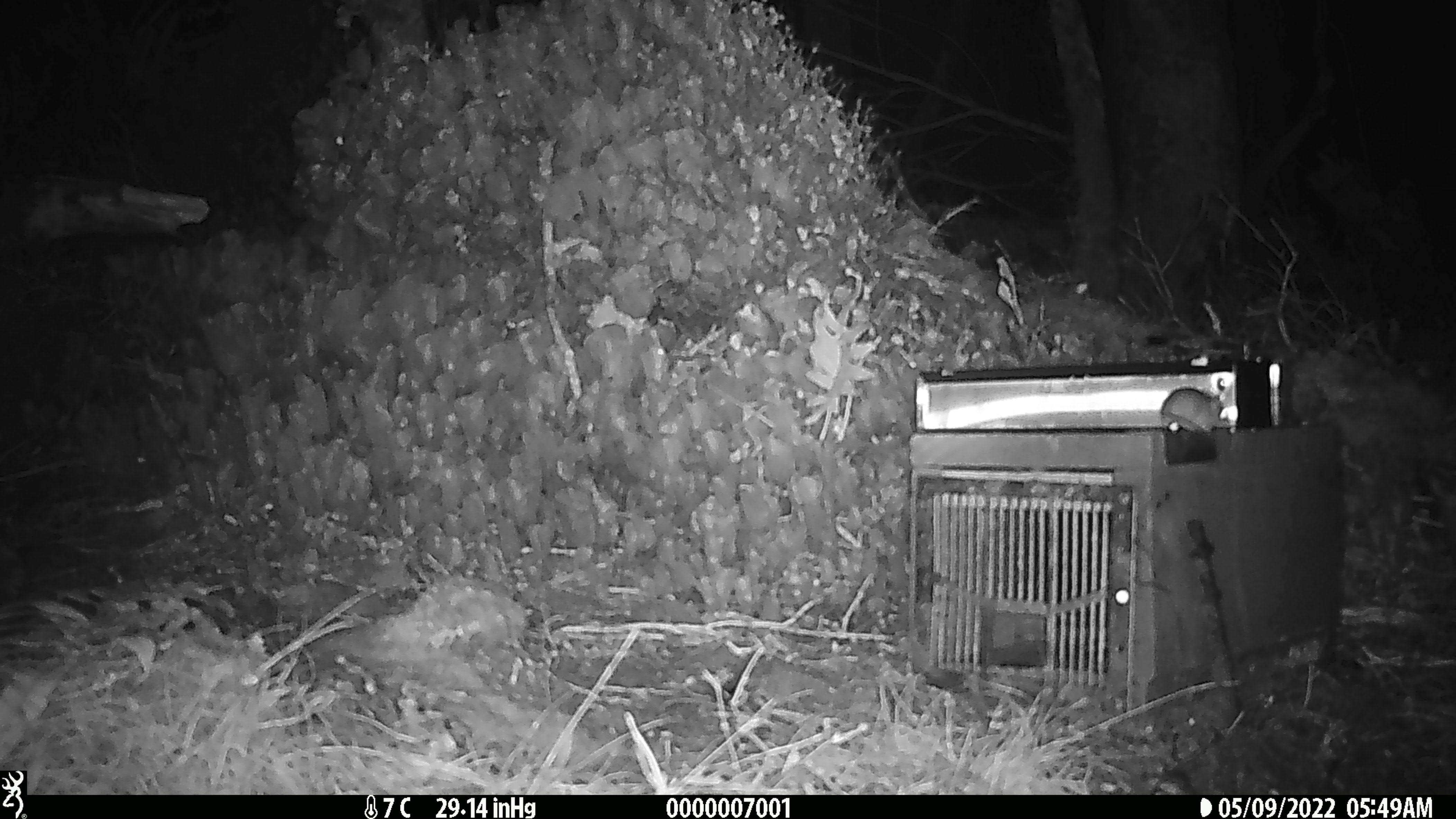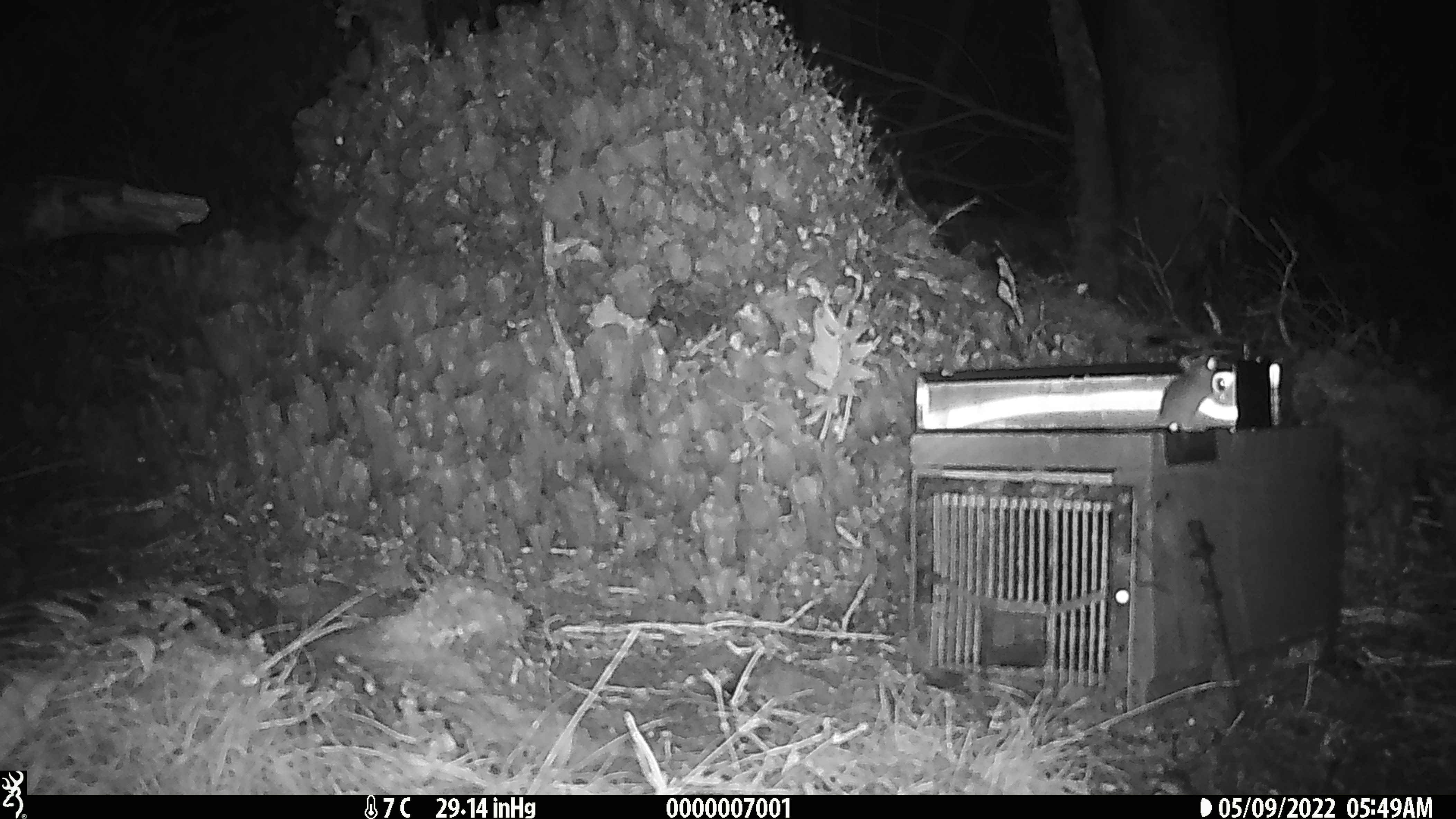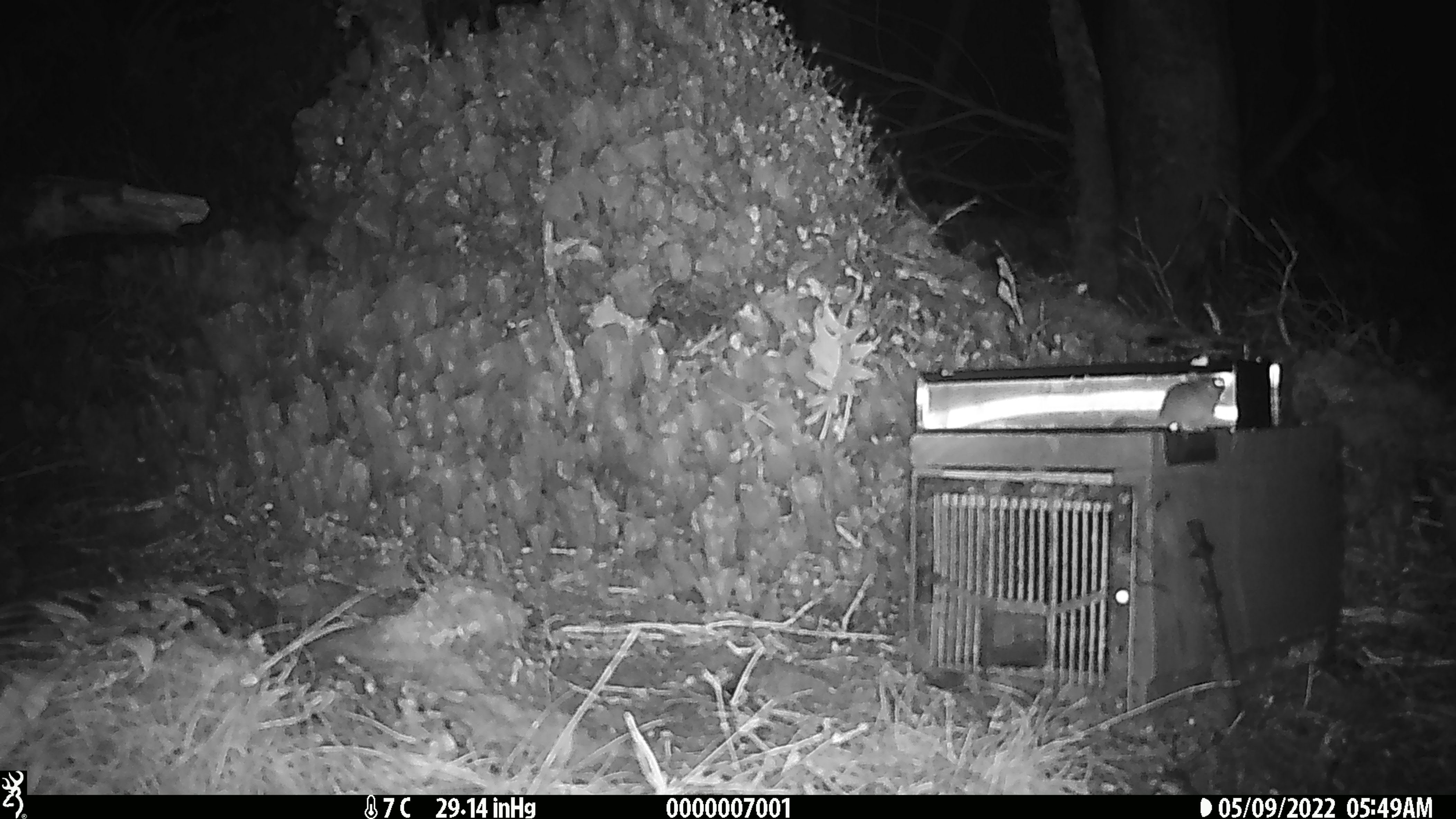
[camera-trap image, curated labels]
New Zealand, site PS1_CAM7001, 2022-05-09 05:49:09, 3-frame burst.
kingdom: Animalia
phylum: Chordata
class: Mammalia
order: Rodentia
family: Muridae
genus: Mus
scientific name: Mus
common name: mouse